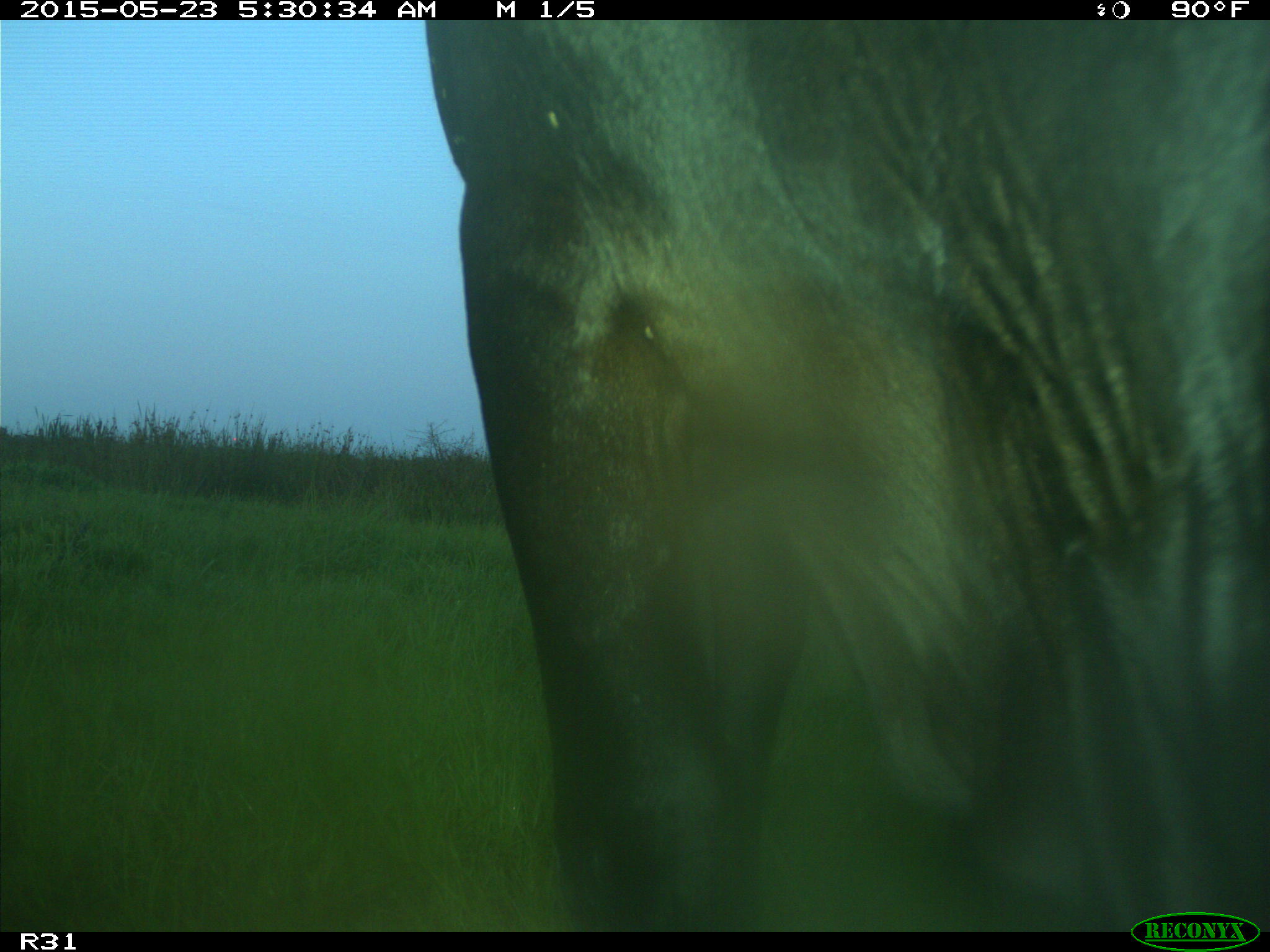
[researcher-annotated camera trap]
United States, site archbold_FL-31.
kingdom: Animalia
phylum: Chordata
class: Mammalia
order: Artiodactyla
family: Bovidae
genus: Bos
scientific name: Bos taurus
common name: domestic cow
Bos taurus (domestic cow).